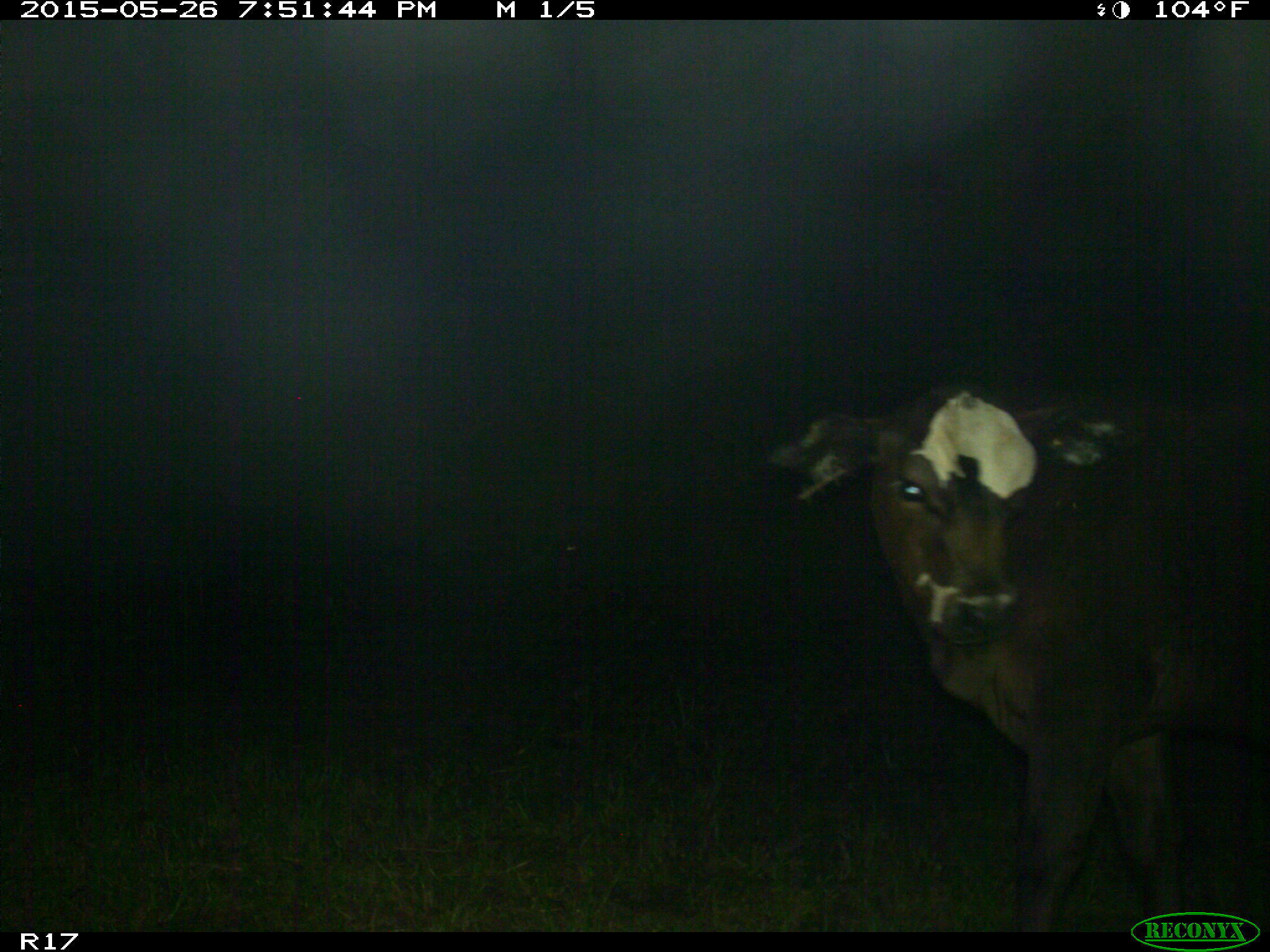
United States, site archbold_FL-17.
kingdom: Animalia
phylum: Chordata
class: Mammalia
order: Artiodactyla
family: Bovidae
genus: Bos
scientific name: Bos taurus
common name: domestic cow